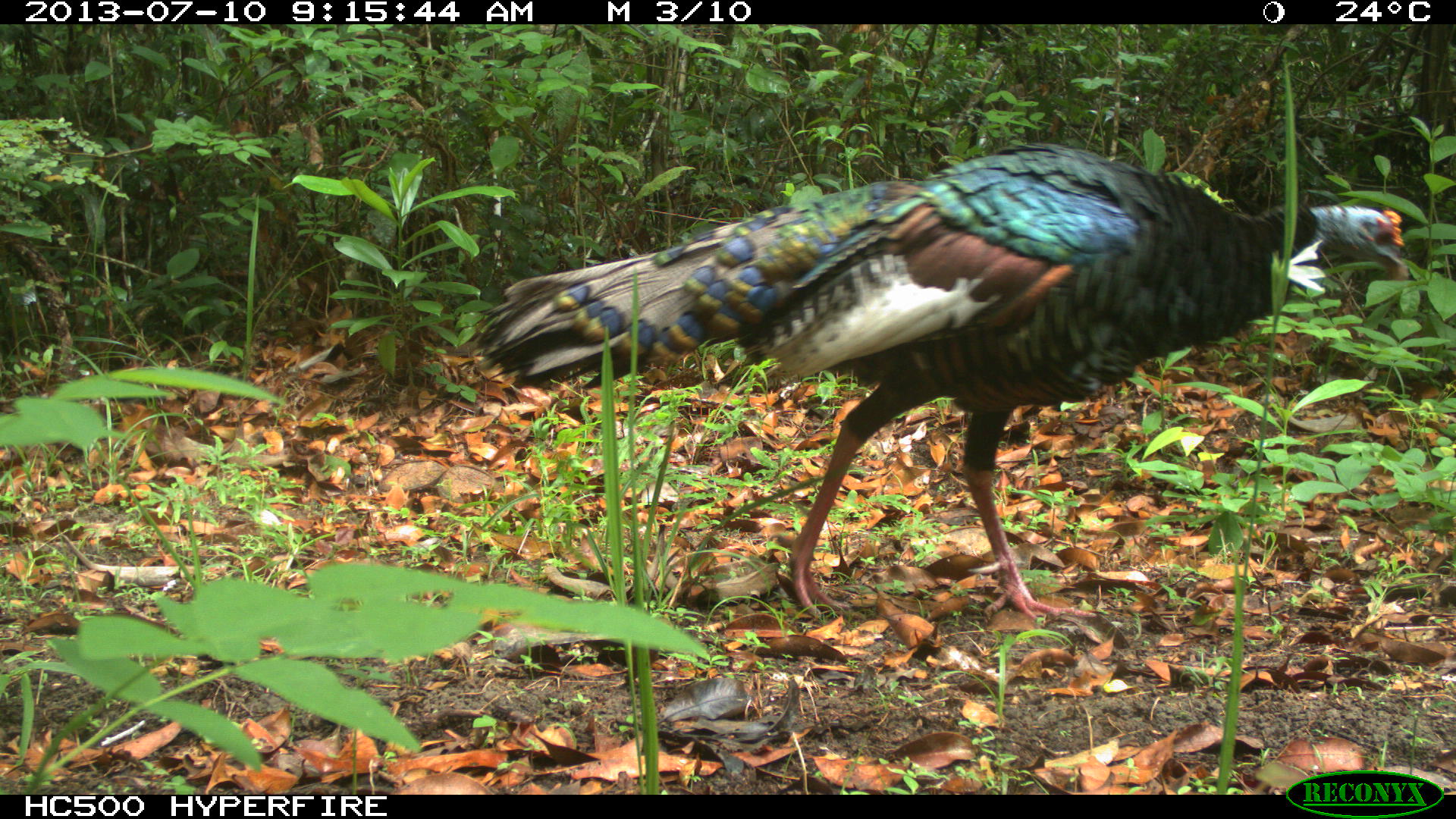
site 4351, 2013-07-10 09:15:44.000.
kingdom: Animalia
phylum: Chordata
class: Aves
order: Galliformes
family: Phasianidae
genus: Meleagris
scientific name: Meleagris ocellata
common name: ocellated turkey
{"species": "Meleagris ocellata (ocellated turkey)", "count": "1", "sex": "male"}